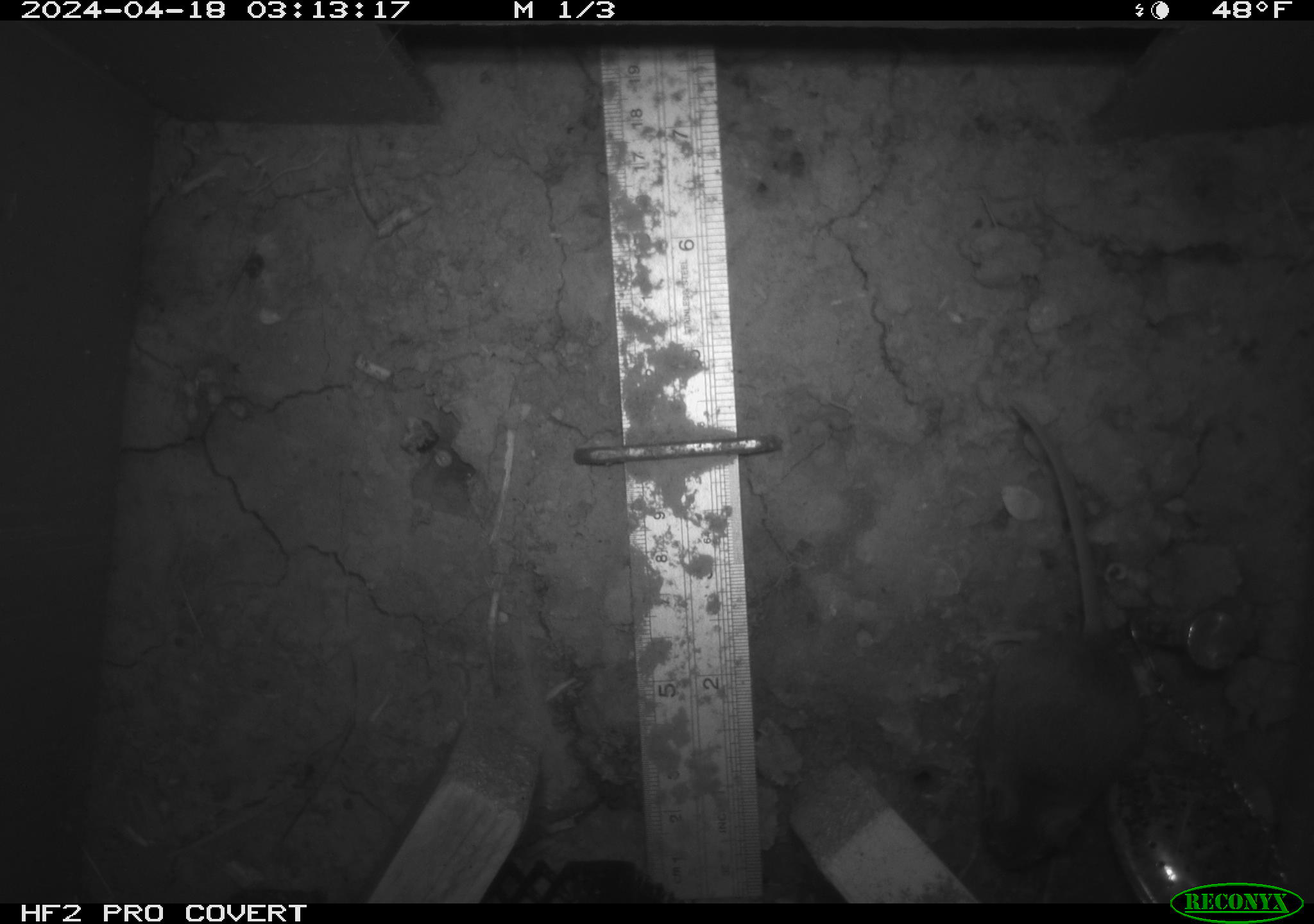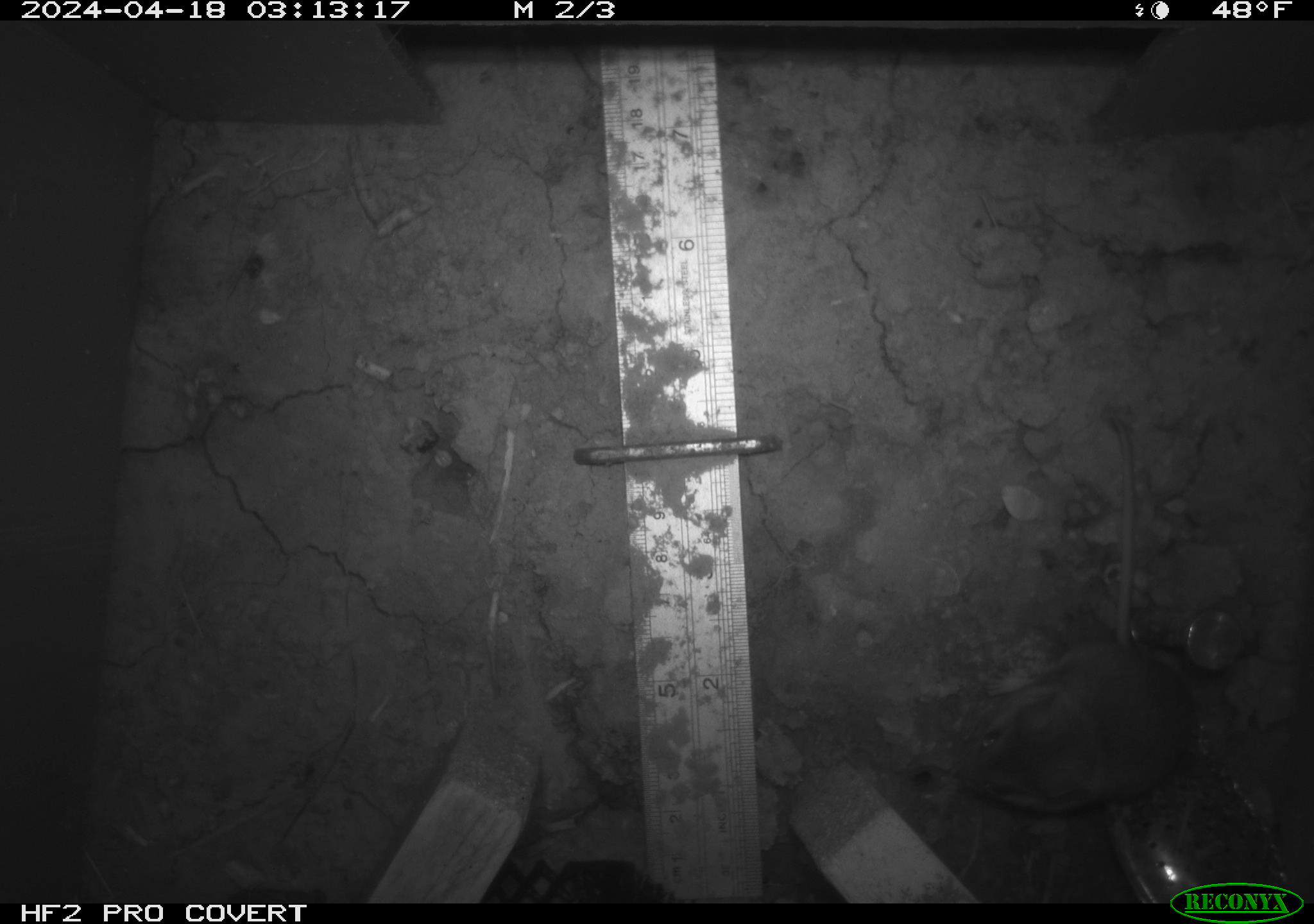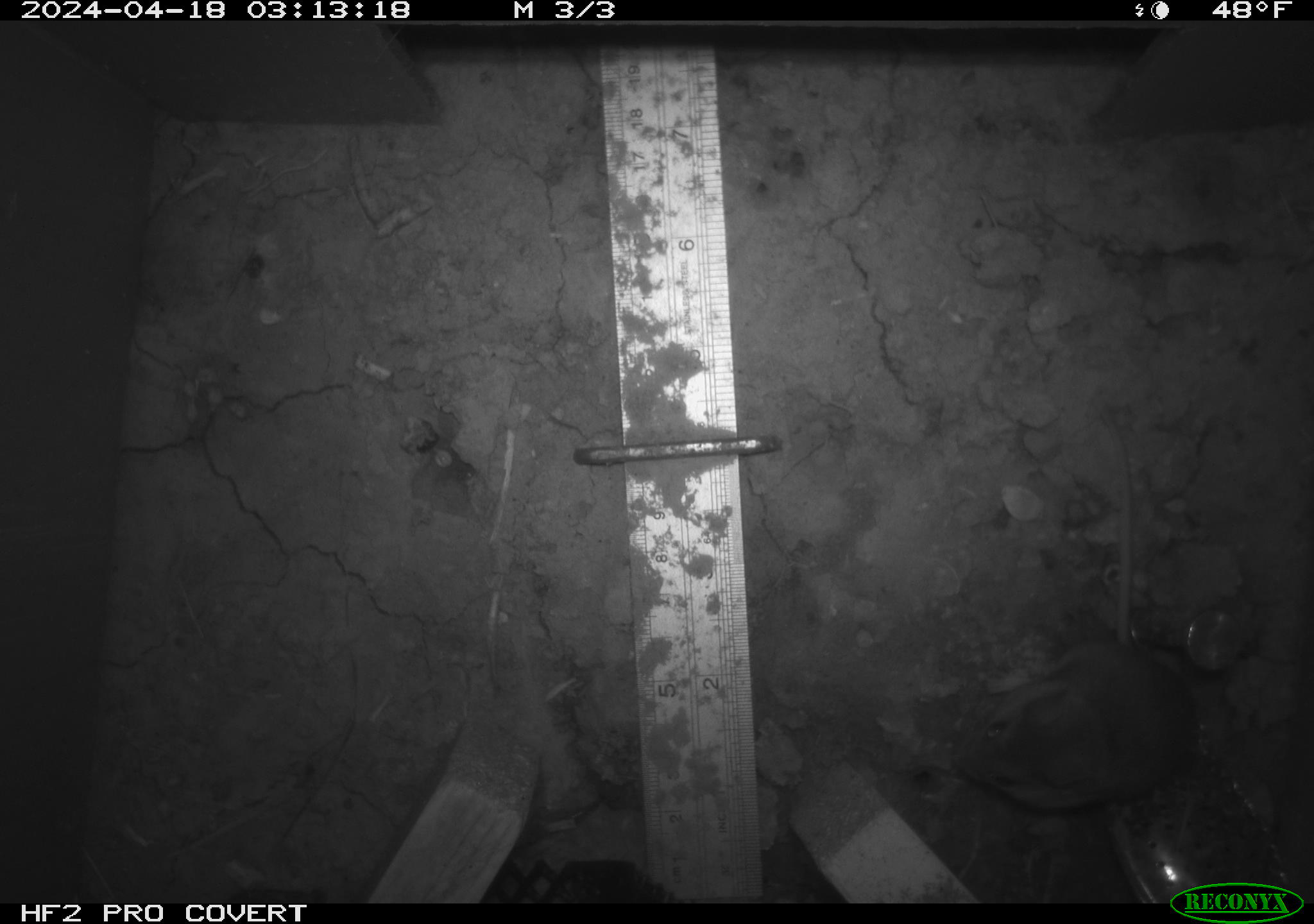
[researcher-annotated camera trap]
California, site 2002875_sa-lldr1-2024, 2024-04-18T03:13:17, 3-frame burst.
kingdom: Animalia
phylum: Chordata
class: Mammalia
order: Rodentia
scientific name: Rodentia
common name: mouse species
Mouse species (Rodentia).